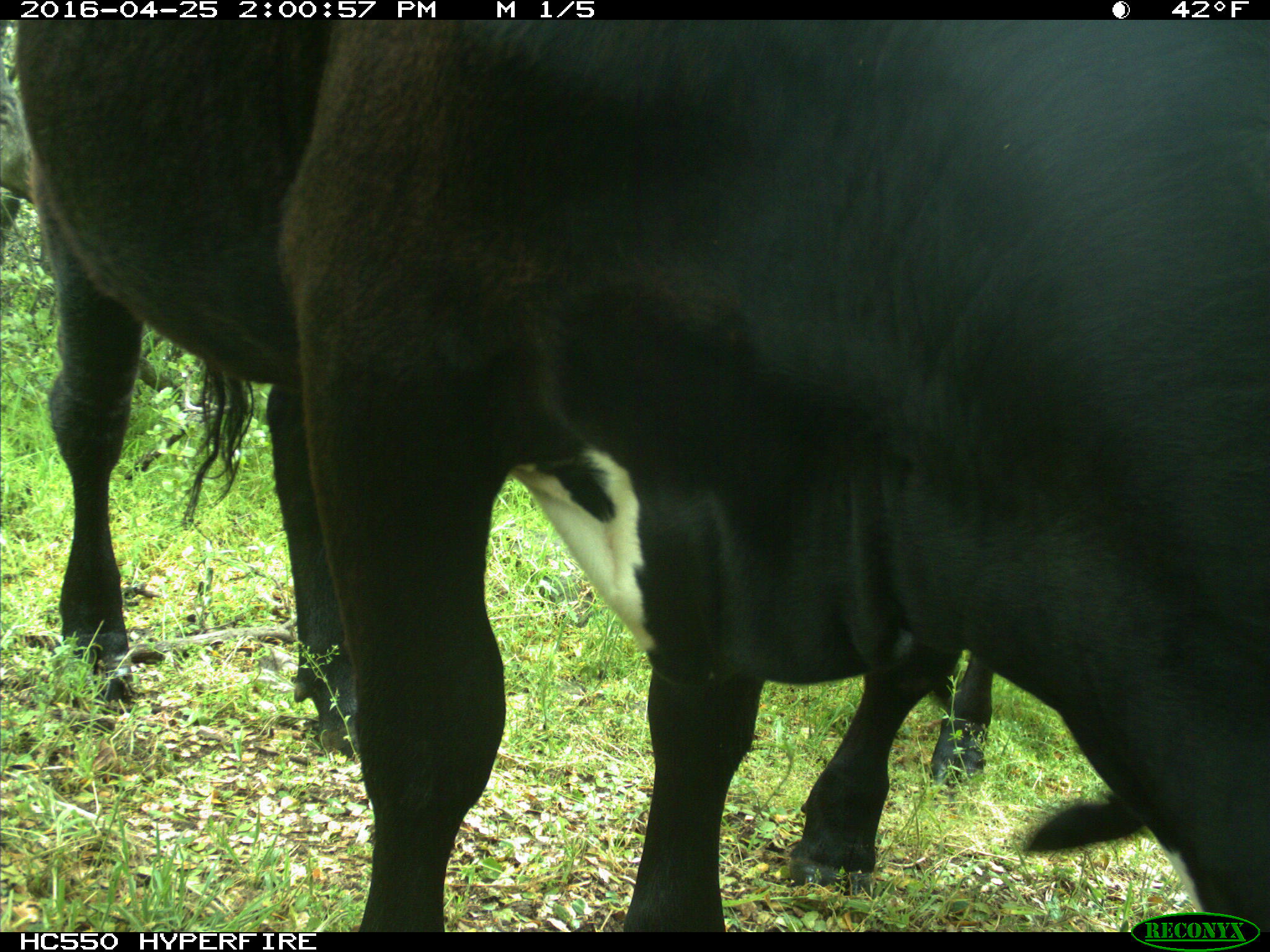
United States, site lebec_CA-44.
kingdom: Animalia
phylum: Chordata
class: Mammalia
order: Artiodactyla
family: Bovidae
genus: Bos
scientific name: Bos taurus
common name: domestic cow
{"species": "Bos taurus (domestic cow)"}